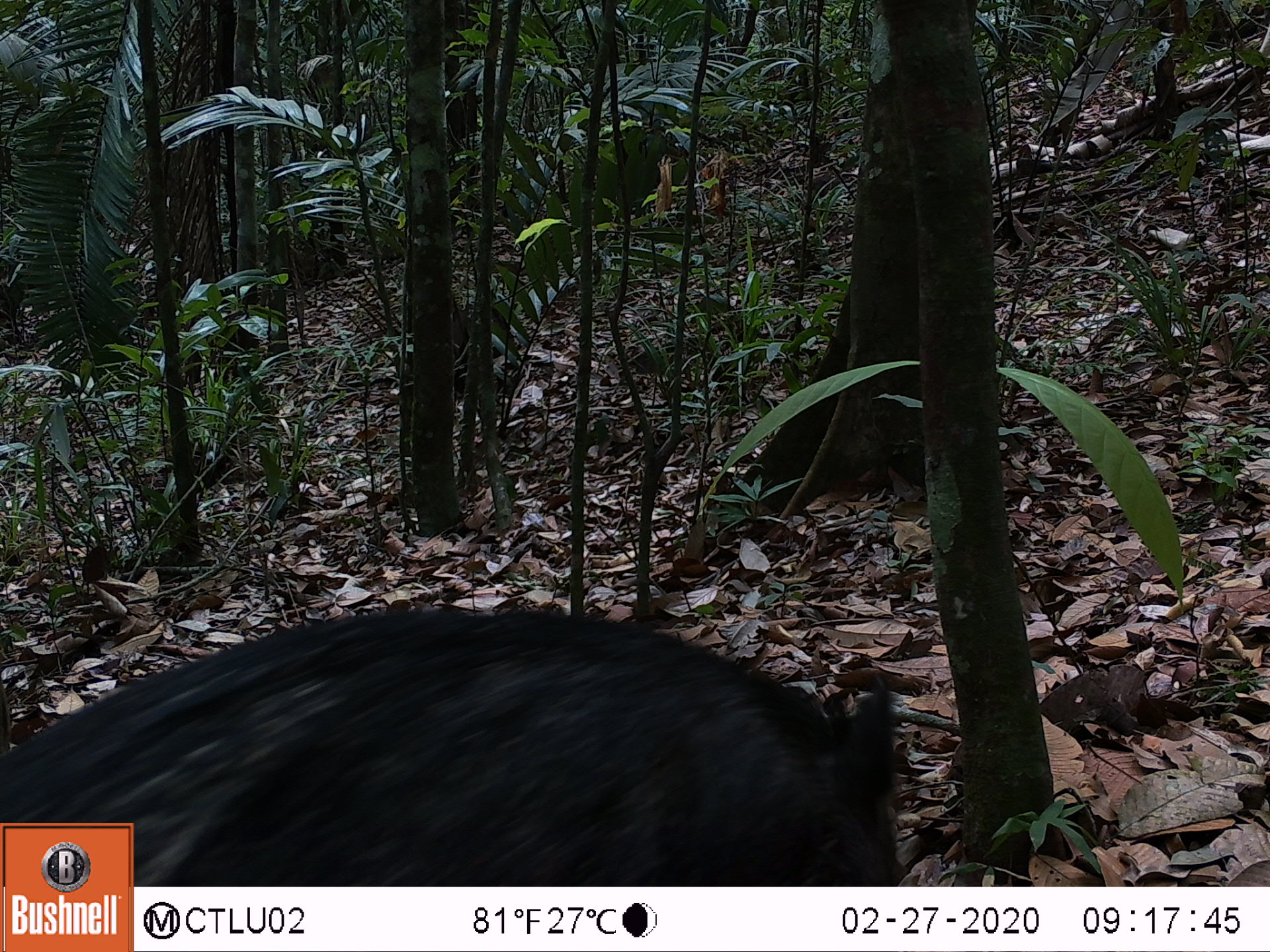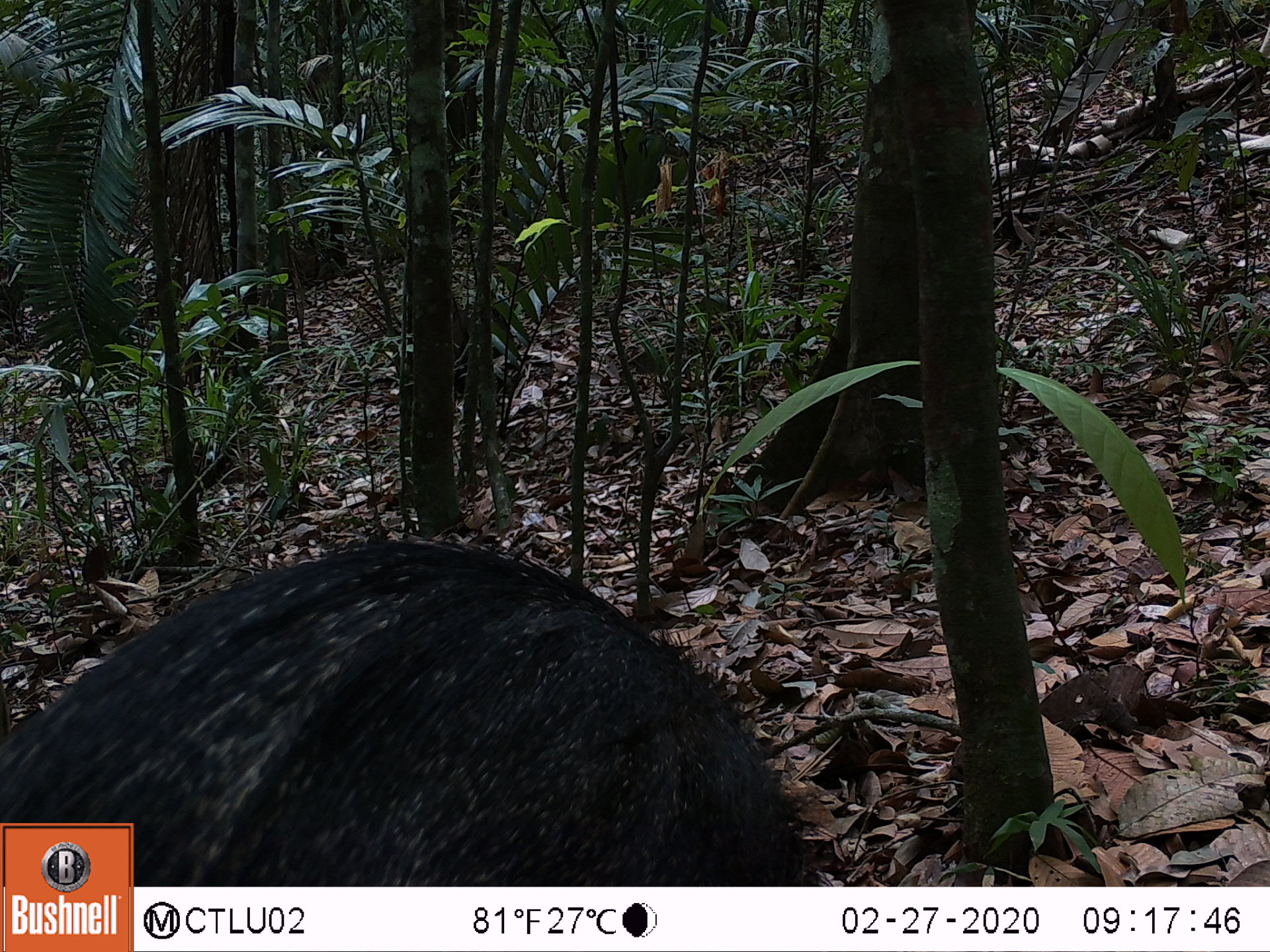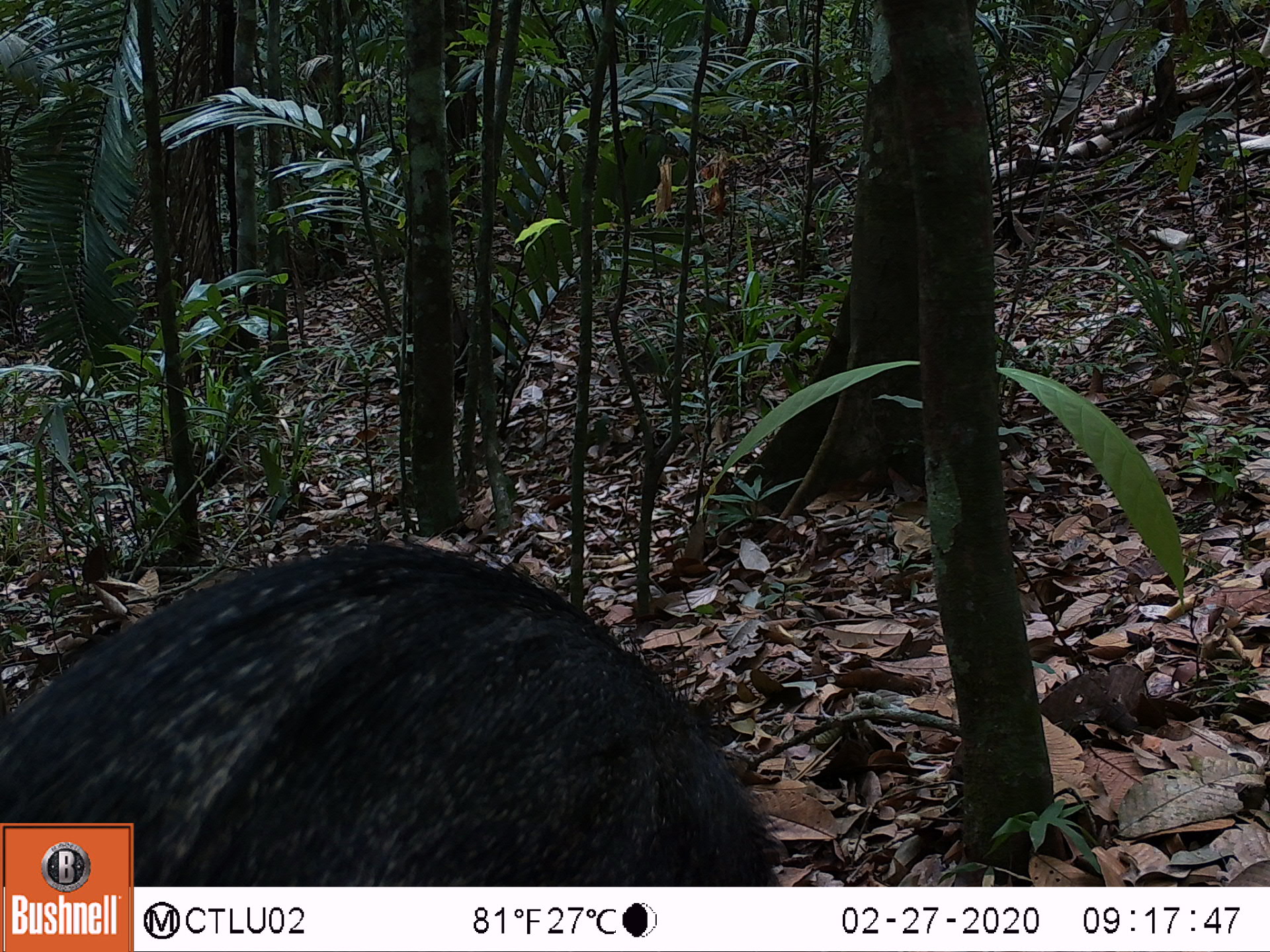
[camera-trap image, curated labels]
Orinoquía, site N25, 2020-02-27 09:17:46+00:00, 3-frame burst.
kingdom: Animalia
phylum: Chordata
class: Mammalia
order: Artiodactyla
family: Tayassuidae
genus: Pecari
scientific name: Pecari tajacu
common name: collared peccary